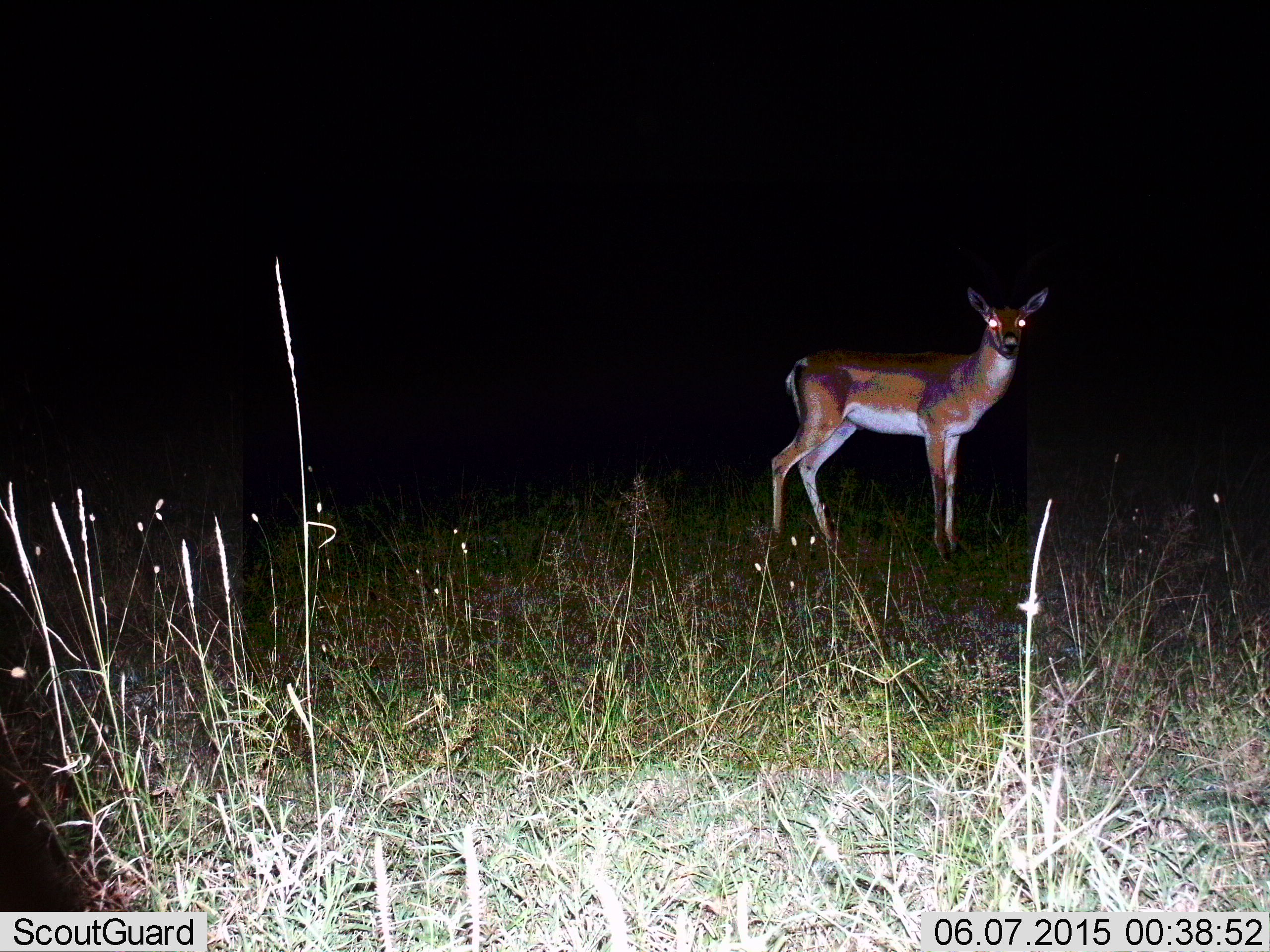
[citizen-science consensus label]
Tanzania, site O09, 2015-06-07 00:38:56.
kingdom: Animalia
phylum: Chordata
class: Mammalia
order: Artiodactyla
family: Bovidae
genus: Nanger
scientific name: Nanger granti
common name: grant's gazelle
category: gazellegrants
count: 1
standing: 100%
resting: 0%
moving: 0%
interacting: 0%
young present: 0%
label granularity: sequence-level